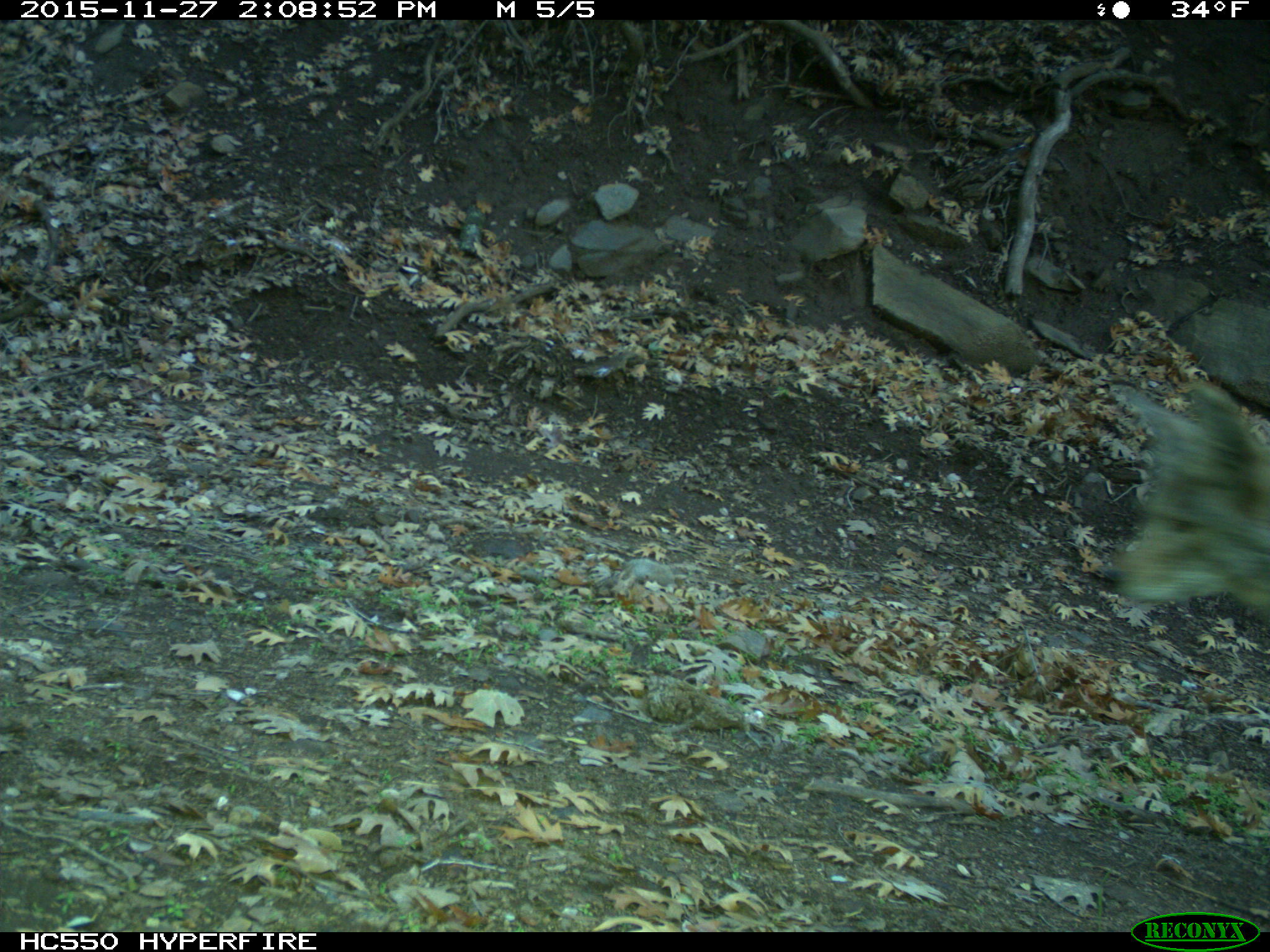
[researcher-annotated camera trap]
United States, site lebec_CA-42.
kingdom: Animalia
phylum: Chordata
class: Mammalia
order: Carnivora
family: Canidae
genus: Canis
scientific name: Canis latrans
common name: coyote